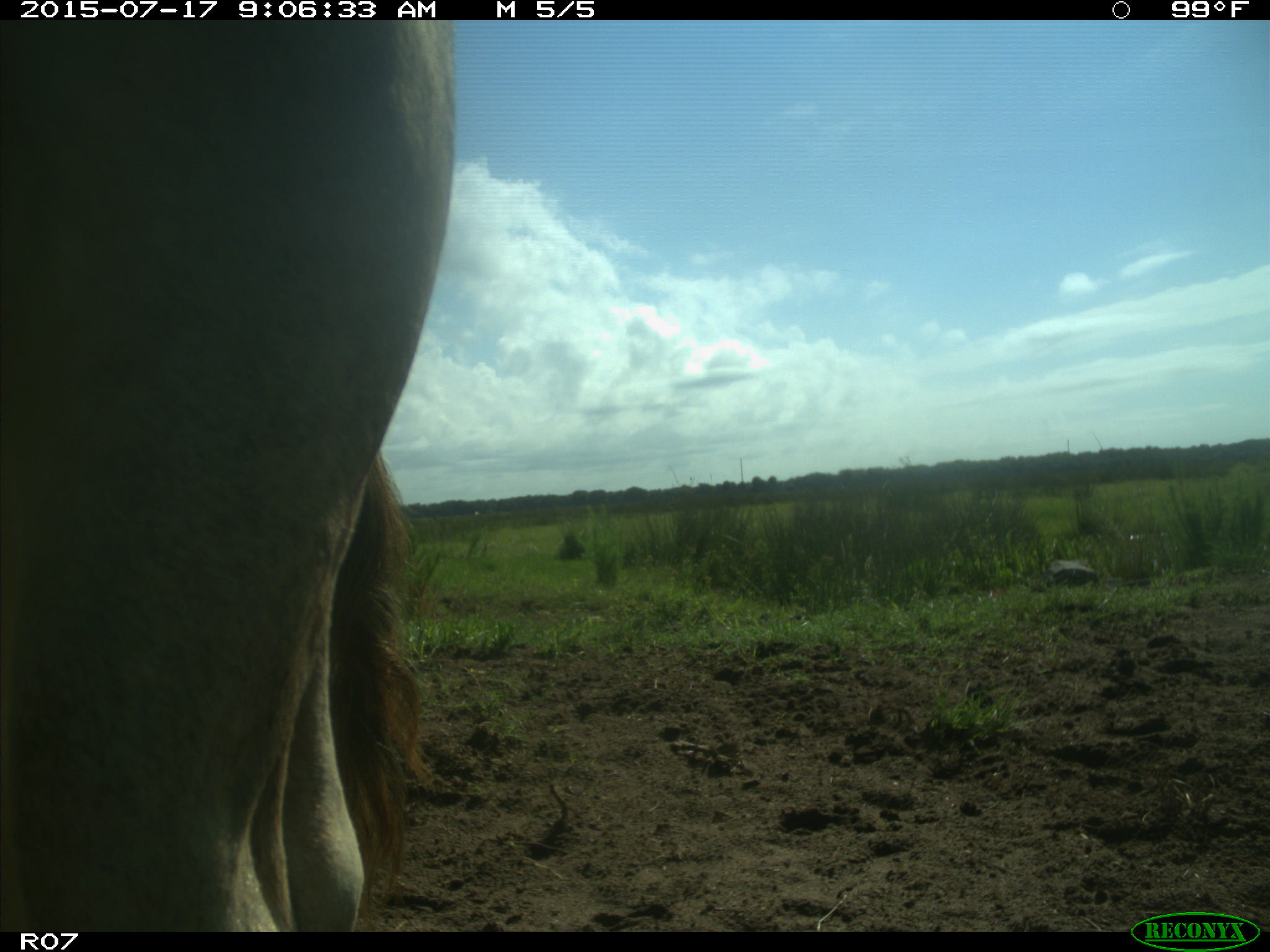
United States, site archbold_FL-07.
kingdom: Animalia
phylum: Chordata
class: Mammalia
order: Artiodactyla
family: Bovidae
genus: Bos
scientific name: Bos taurus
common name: domestic cow